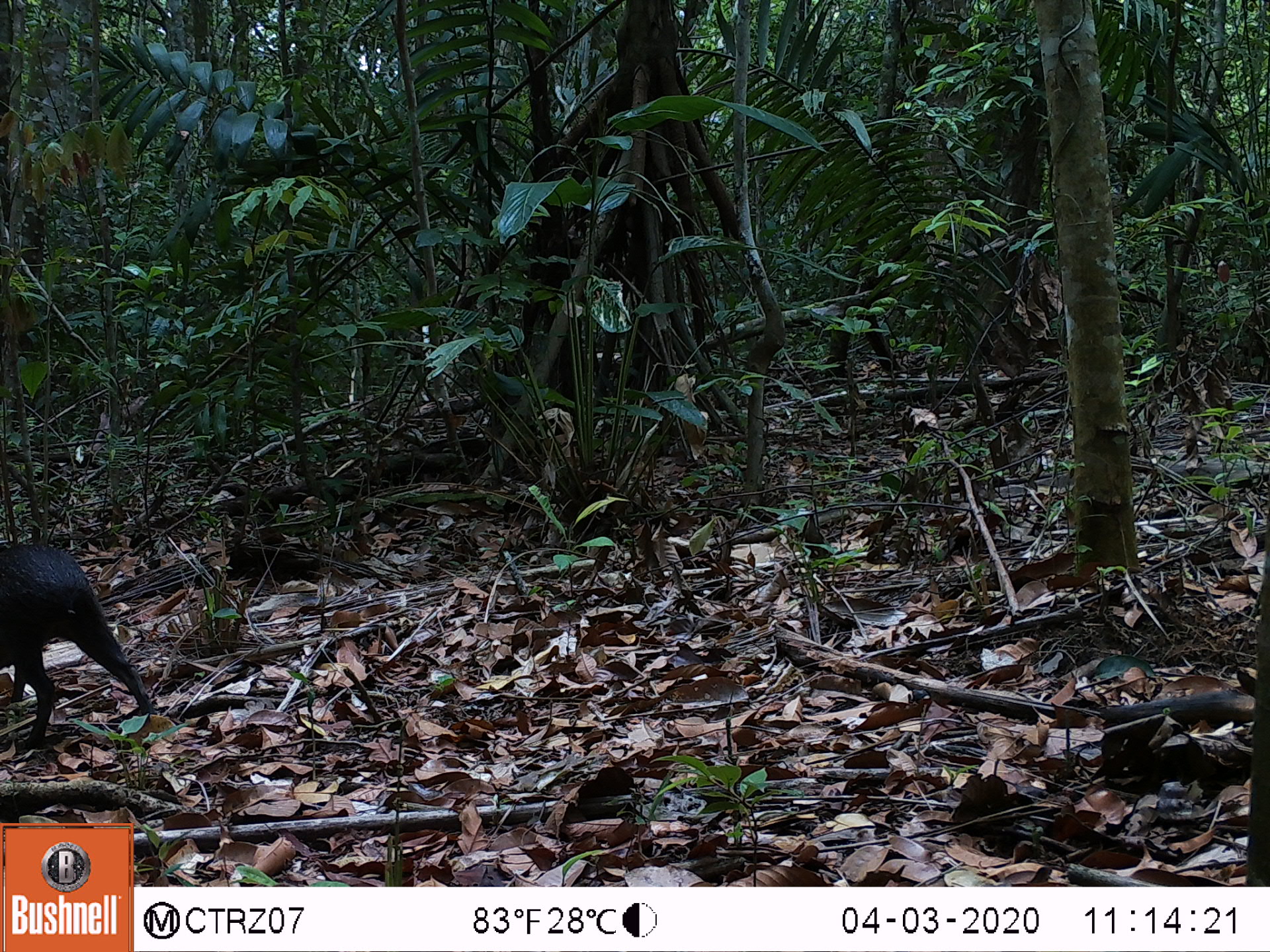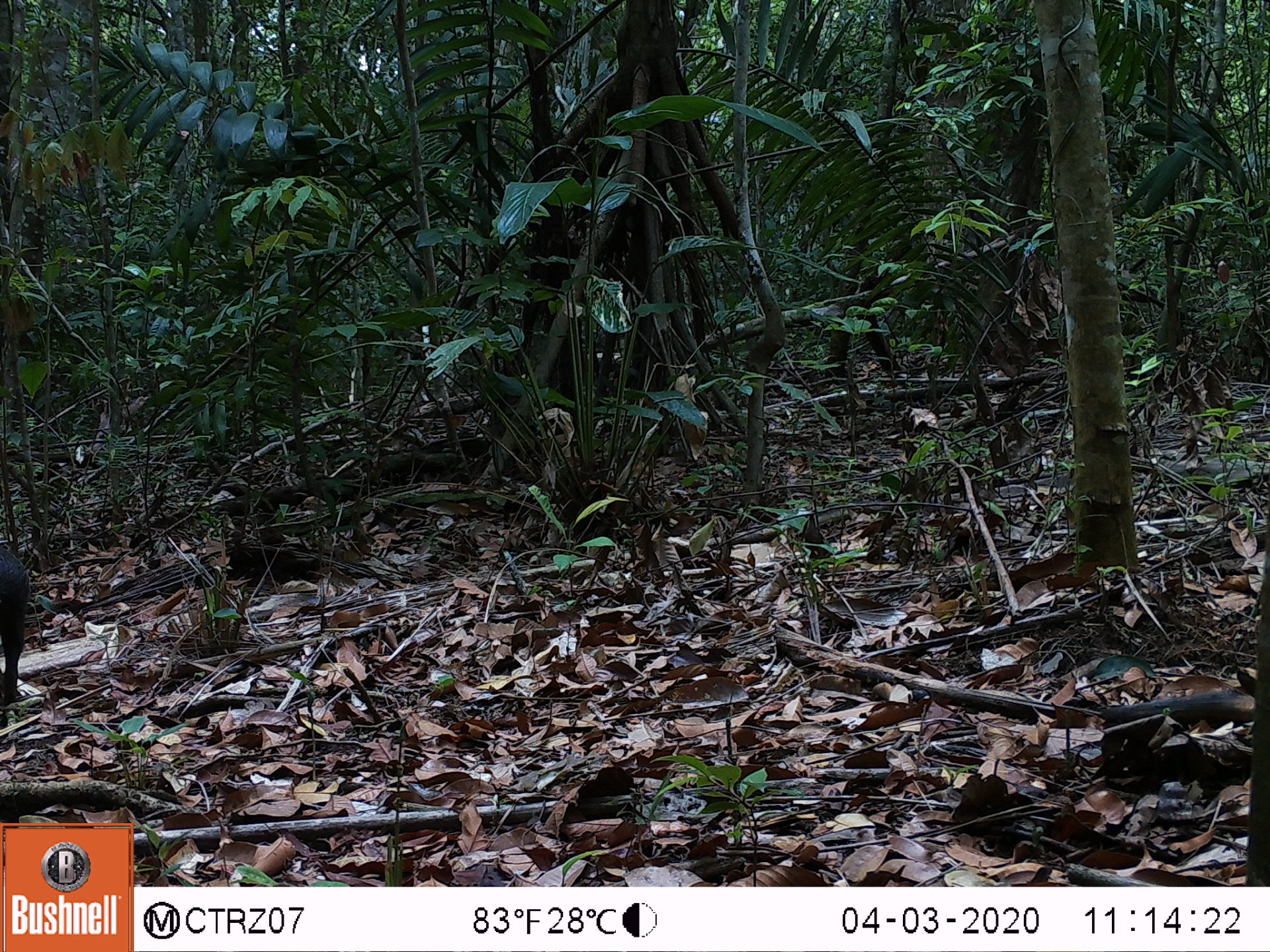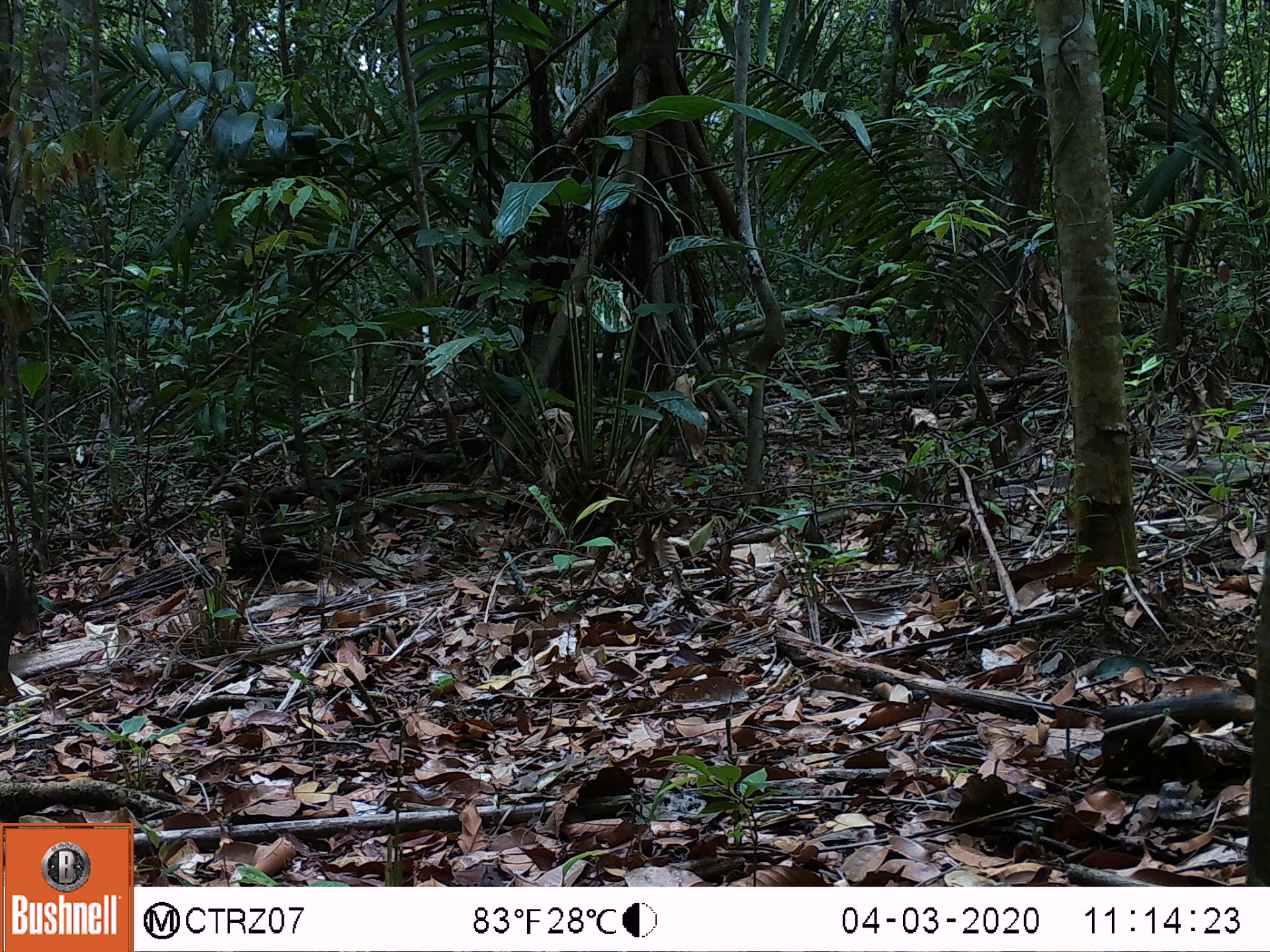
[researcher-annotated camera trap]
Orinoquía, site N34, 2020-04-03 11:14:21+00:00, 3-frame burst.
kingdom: Animalia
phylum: Chordata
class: Mammalia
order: Rodentia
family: Dasyproctidae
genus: Dasyprocta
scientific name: Dasyprocta fuliginosa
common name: black agouti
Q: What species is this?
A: Black agouti (Dasyprocta fuliginosa).